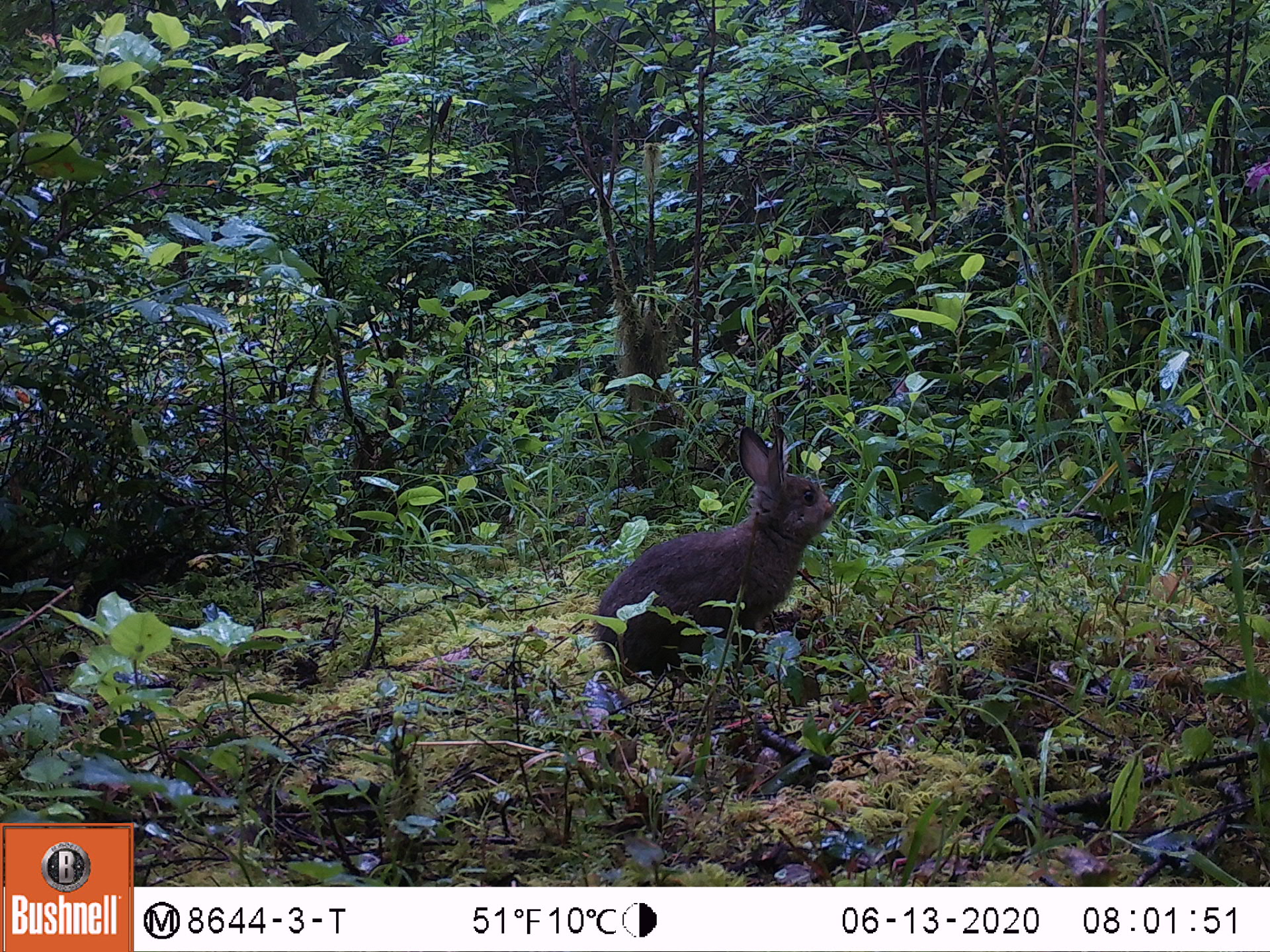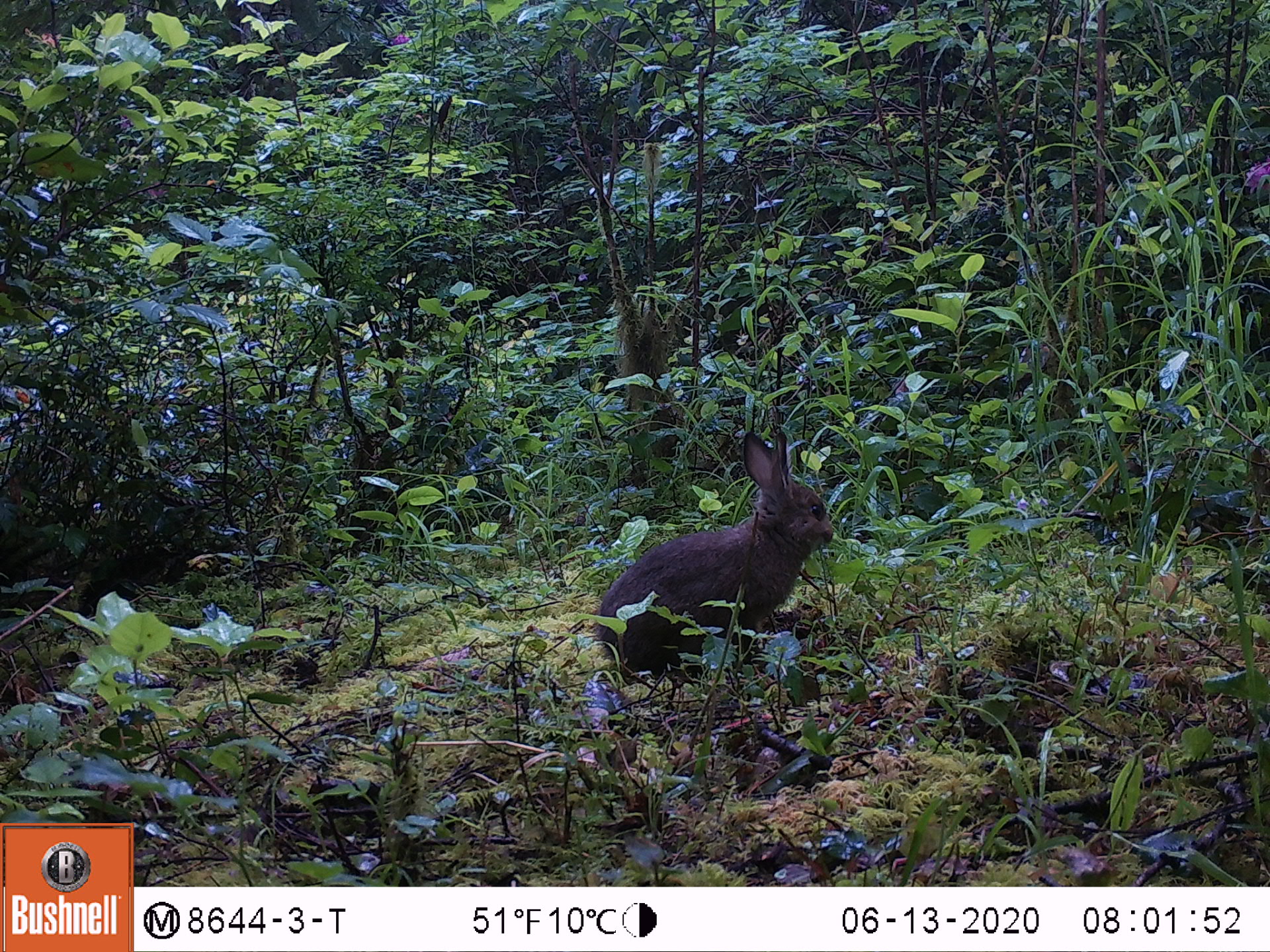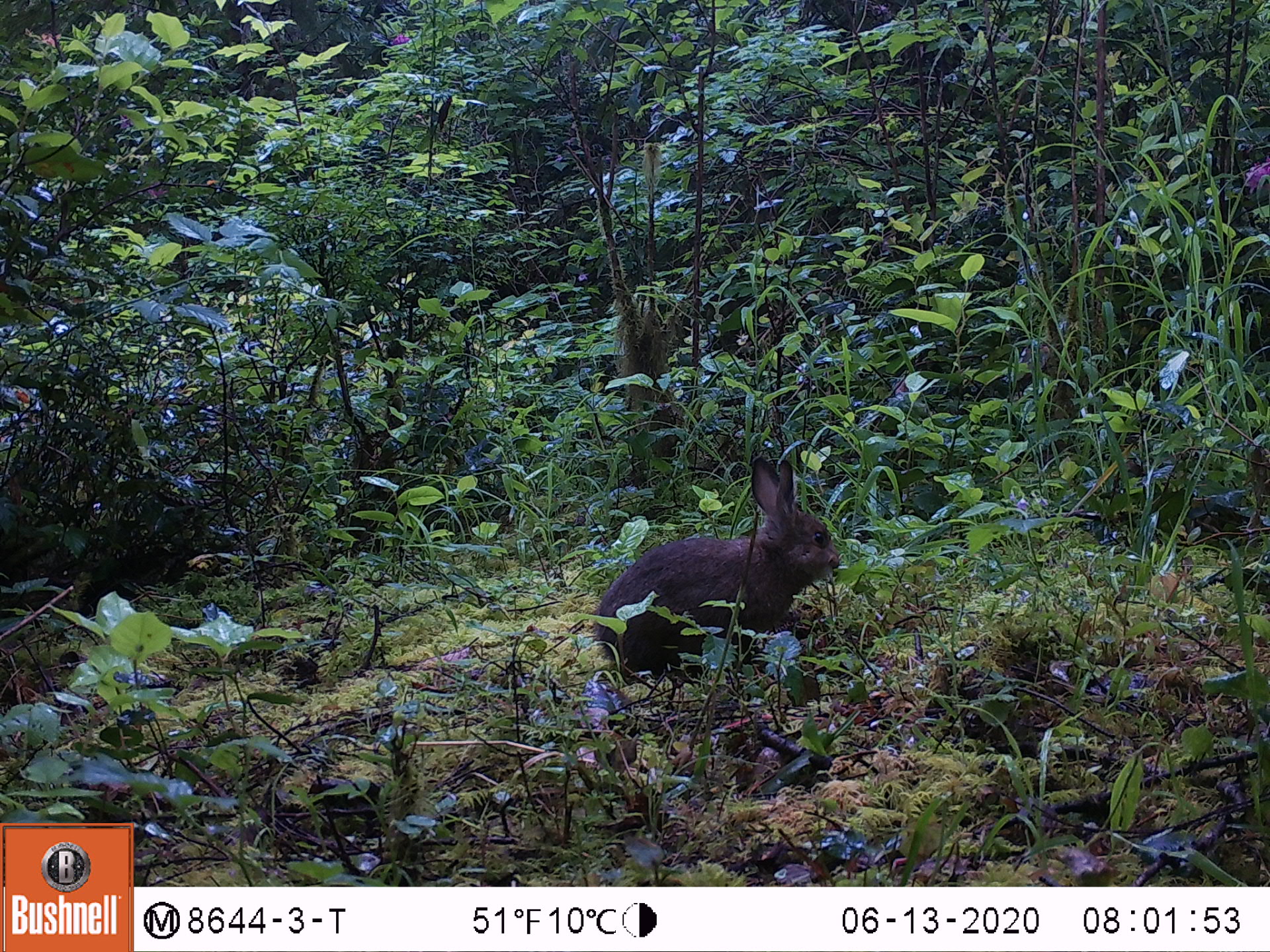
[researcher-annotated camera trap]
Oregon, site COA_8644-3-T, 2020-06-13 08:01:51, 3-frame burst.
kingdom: Animalia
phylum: Chordata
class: Mammalia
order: Lagomorpha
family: Leporidae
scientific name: Leporidae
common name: hares and rabbits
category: leporidae family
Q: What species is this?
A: Leporidae family (hares and rabbits) (Leporidae).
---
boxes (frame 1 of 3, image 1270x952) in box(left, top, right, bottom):
leporidae family: box(594, 421, 845, 675)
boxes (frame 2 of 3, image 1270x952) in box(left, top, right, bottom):
leporidae family: box(588, 424, 838, 680)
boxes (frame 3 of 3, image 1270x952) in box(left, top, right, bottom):
leporidae family: box(588, 455, 843, 677)